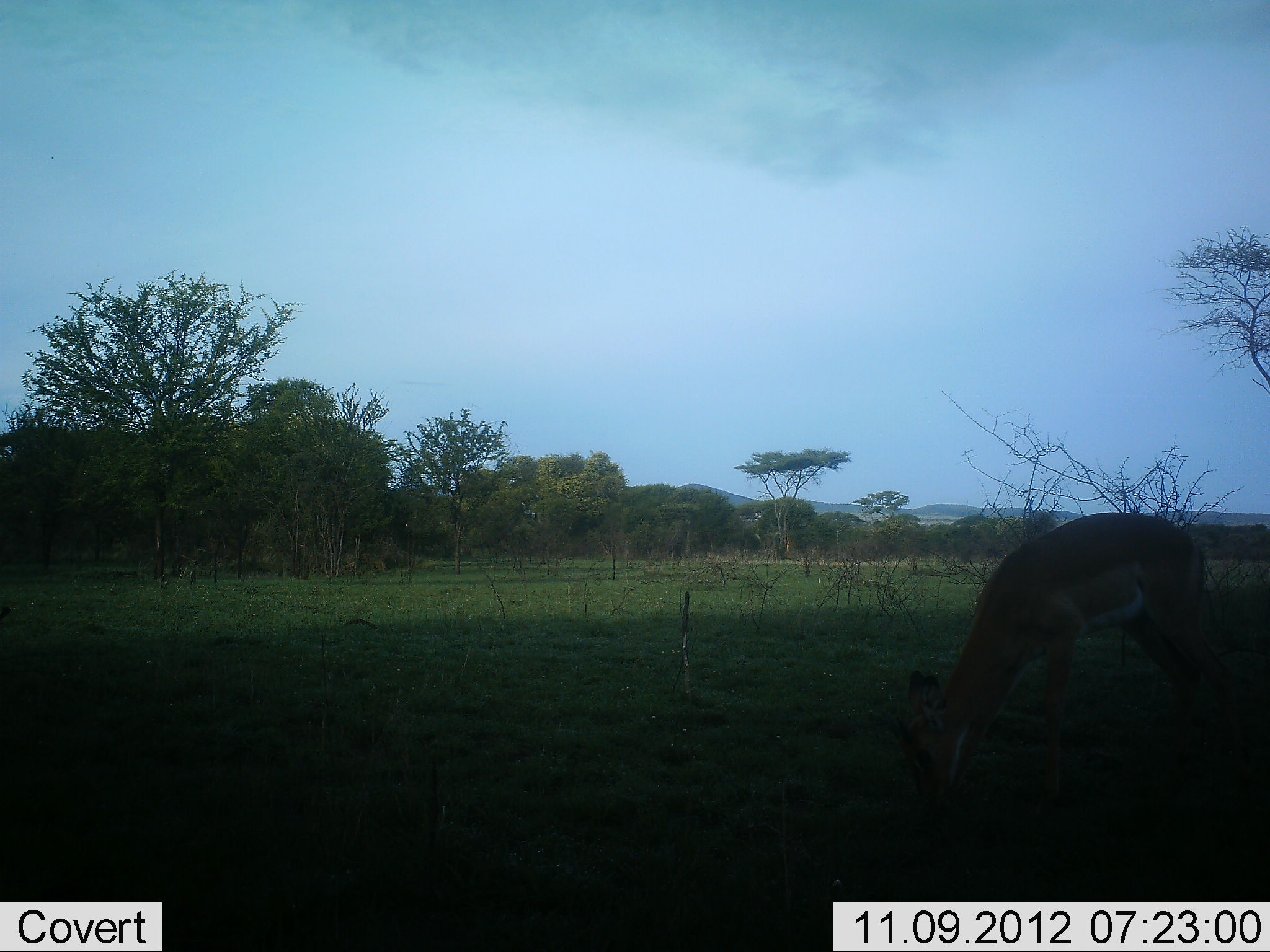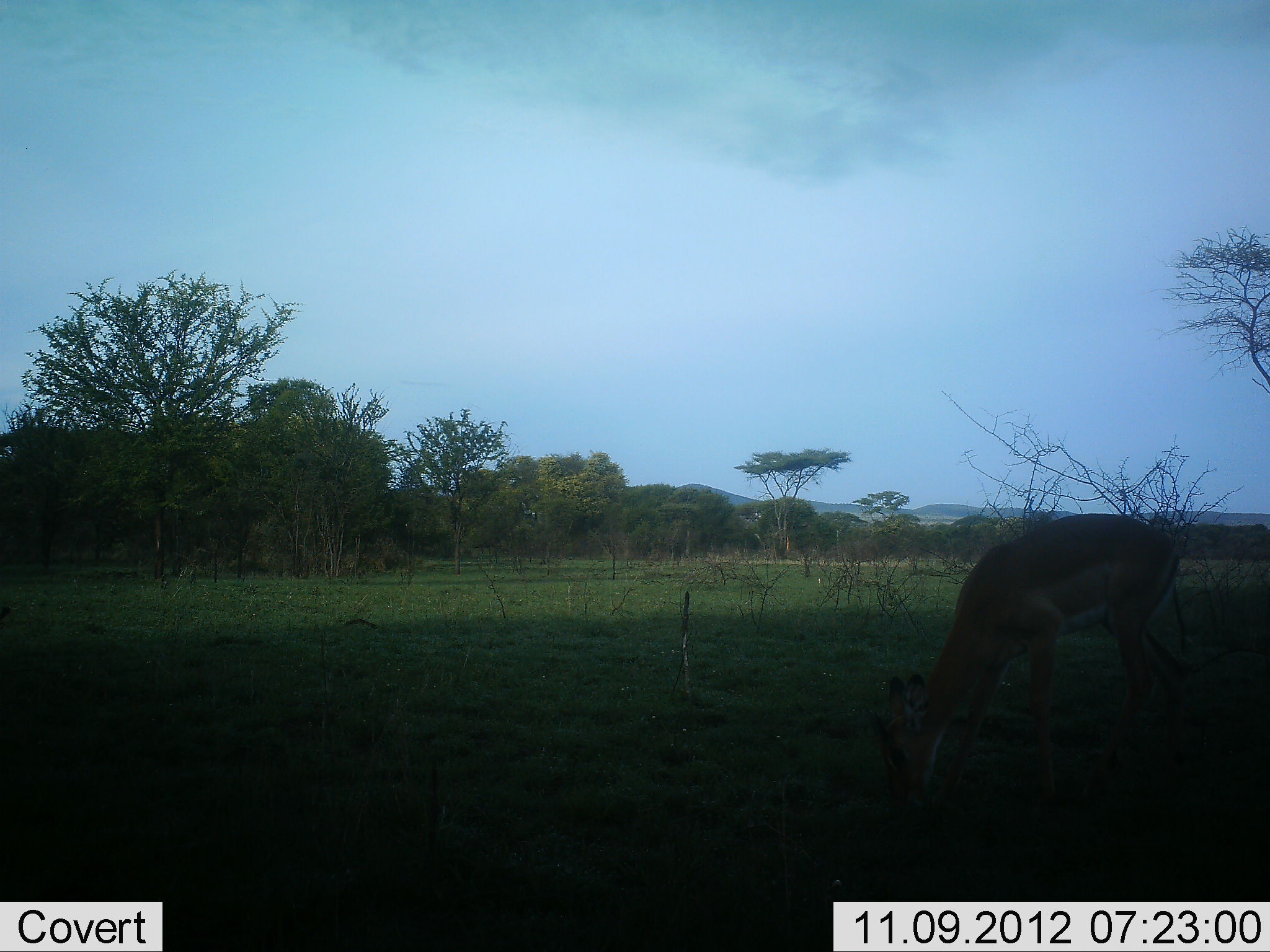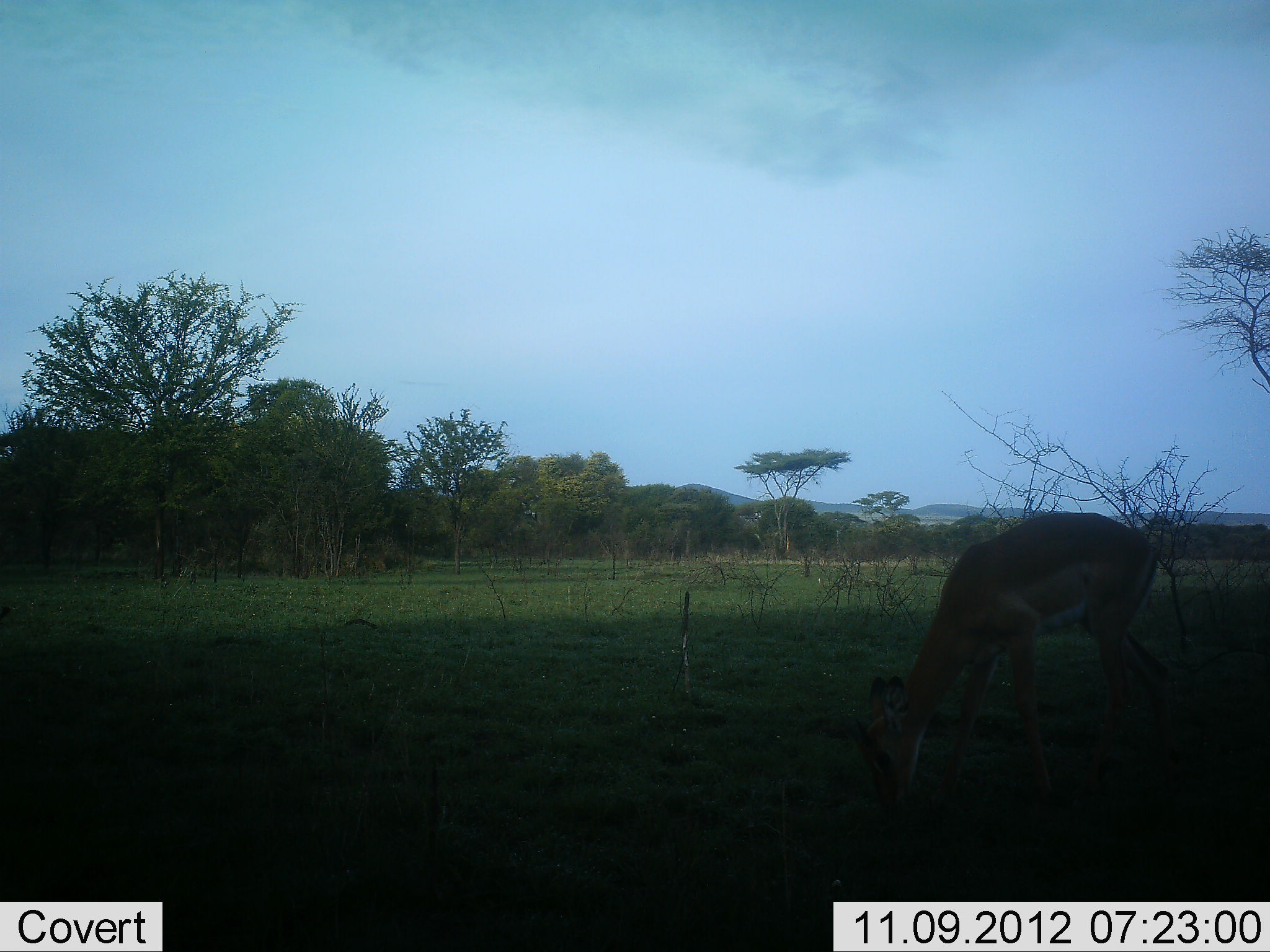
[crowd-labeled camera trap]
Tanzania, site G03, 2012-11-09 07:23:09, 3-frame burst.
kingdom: Animalia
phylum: Chordata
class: Mammalia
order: Artiodactyla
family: Bovidae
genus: Aepyceros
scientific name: Aepyceros melampus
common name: impala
Impala (Aepyceros melampus), count 1. Behavior (volunteer vote fractions): standing 20%, resting 0%, moving 0%, interacting 0%. Young present (vote fraction): 0%. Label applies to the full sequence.